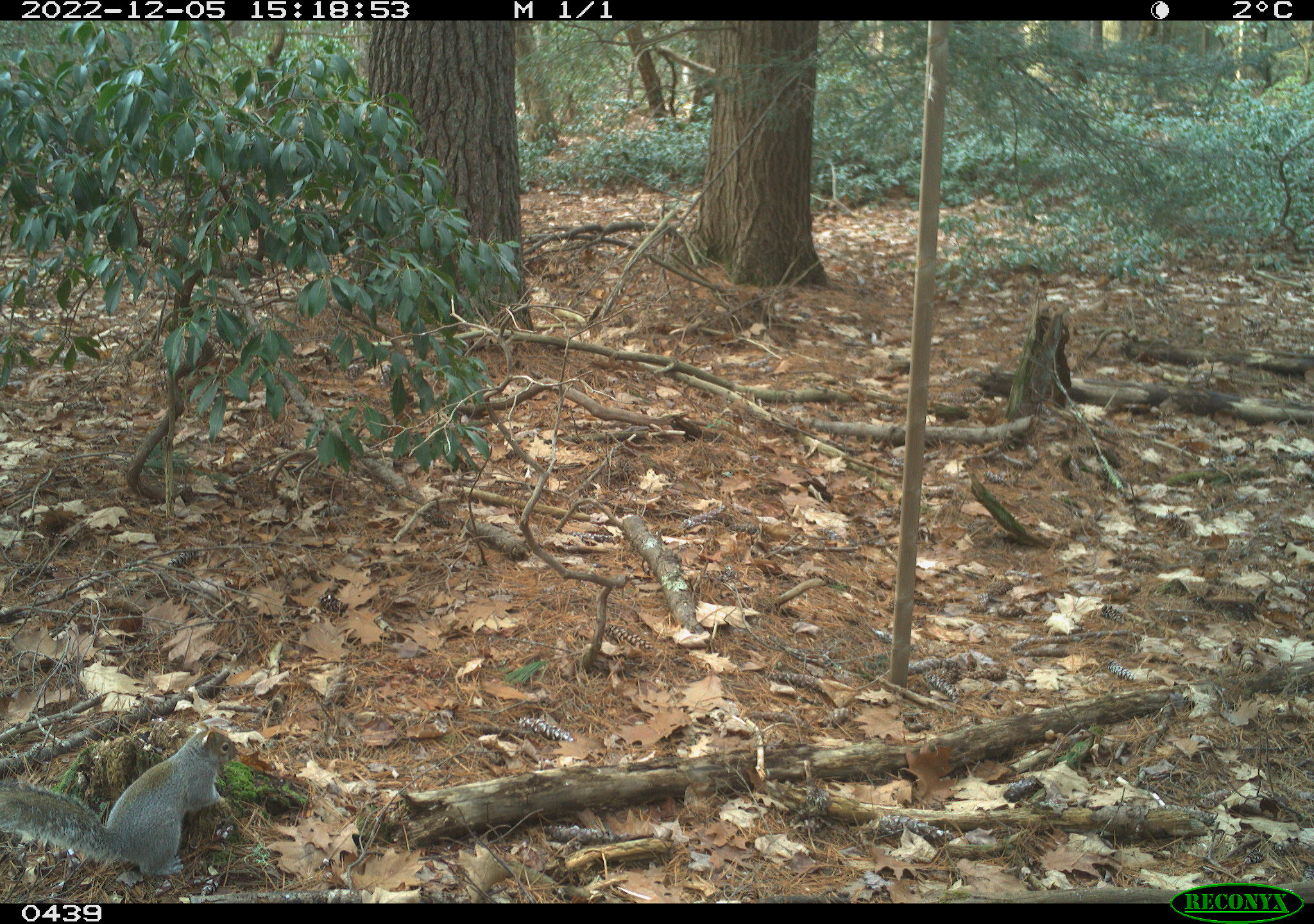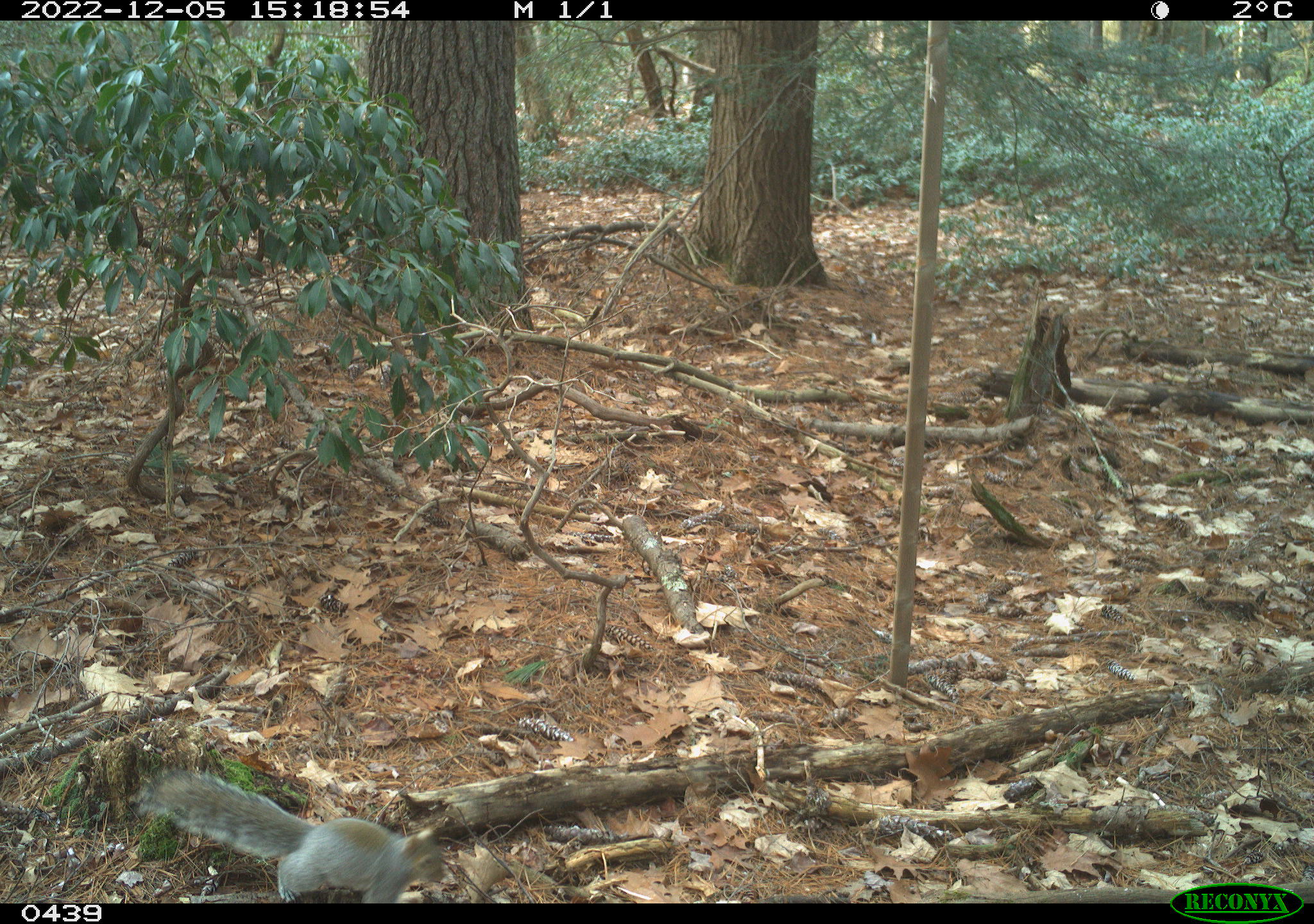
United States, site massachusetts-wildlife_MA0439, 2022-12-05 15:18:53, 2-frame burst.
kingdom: Animalia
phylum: Chordata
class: Mammalia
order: Rodentia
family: Sciuridae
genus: Sciurus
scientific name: Sciurus carolinensis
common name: gray squirrel